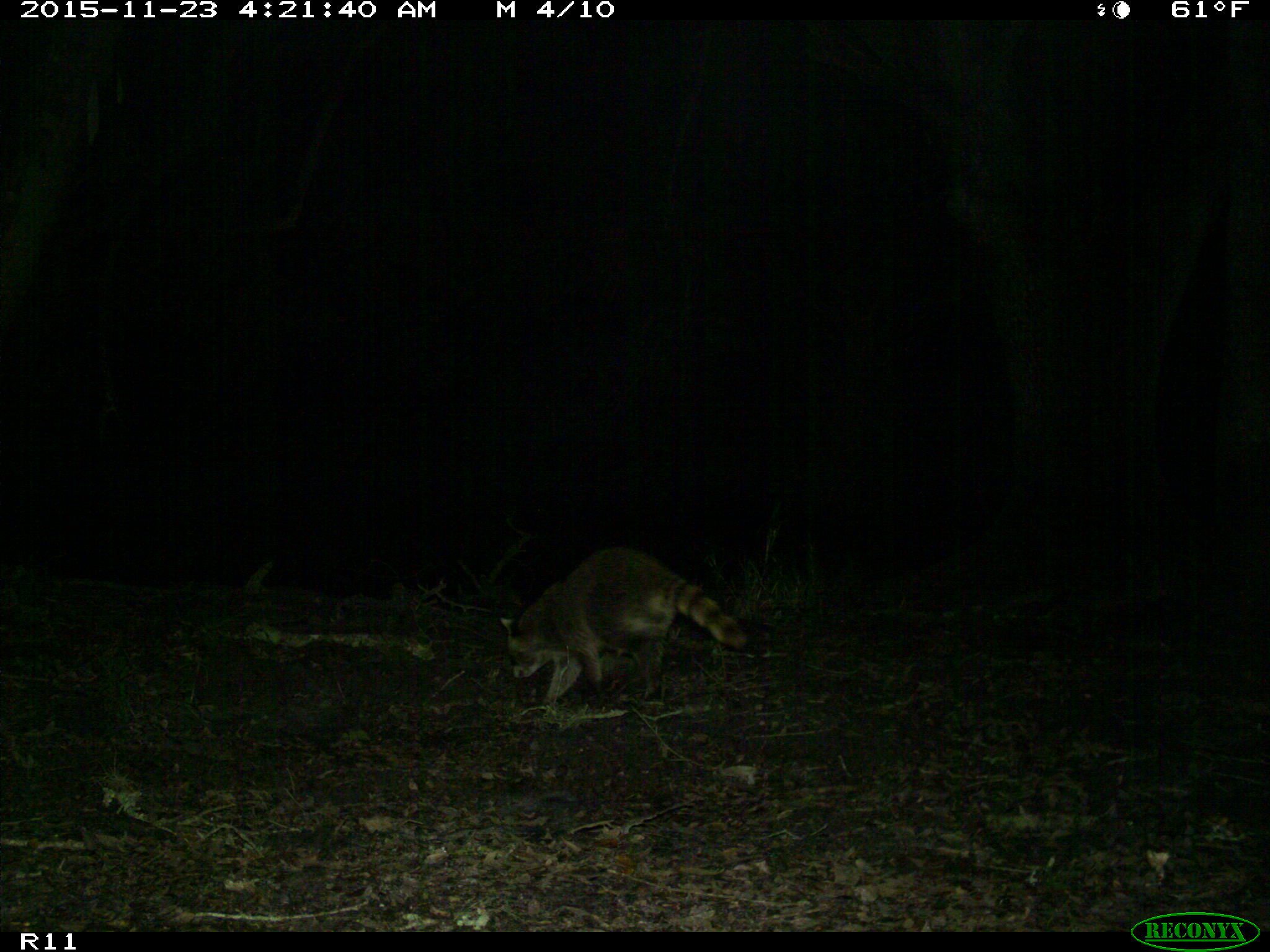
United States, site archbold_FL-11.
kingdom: Animalia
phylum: Chordata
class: Mammalia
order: Carnivora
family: Procyonidae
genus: Procyon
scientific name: Procyon lotor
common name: common raccoon